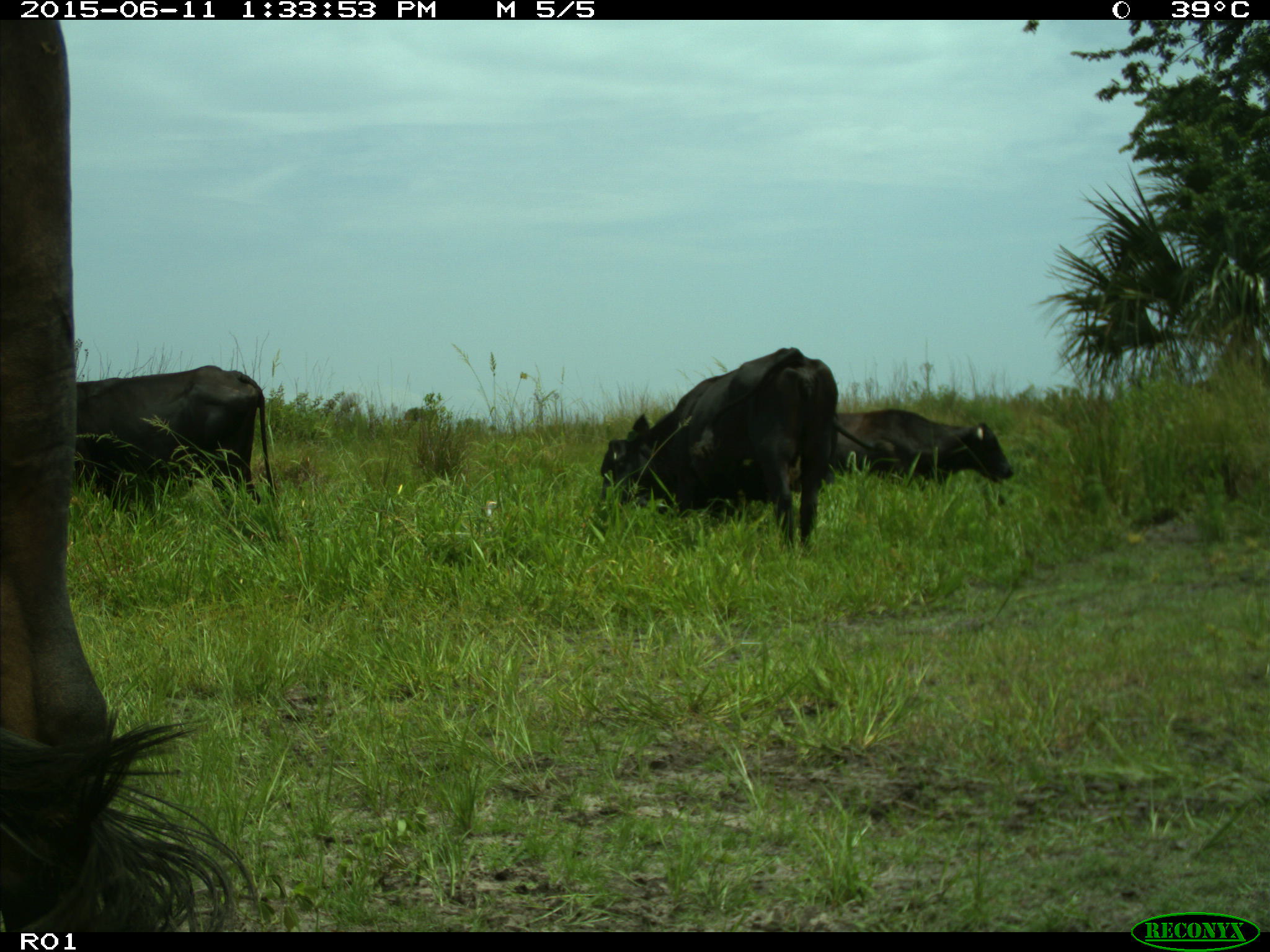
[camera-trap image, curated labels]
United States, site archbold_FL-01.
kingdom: Animalia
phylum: Chordata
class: Mammalia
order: Artiodactyla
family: Bovidae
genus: Bos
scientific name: Bos taurus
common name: domestic cow